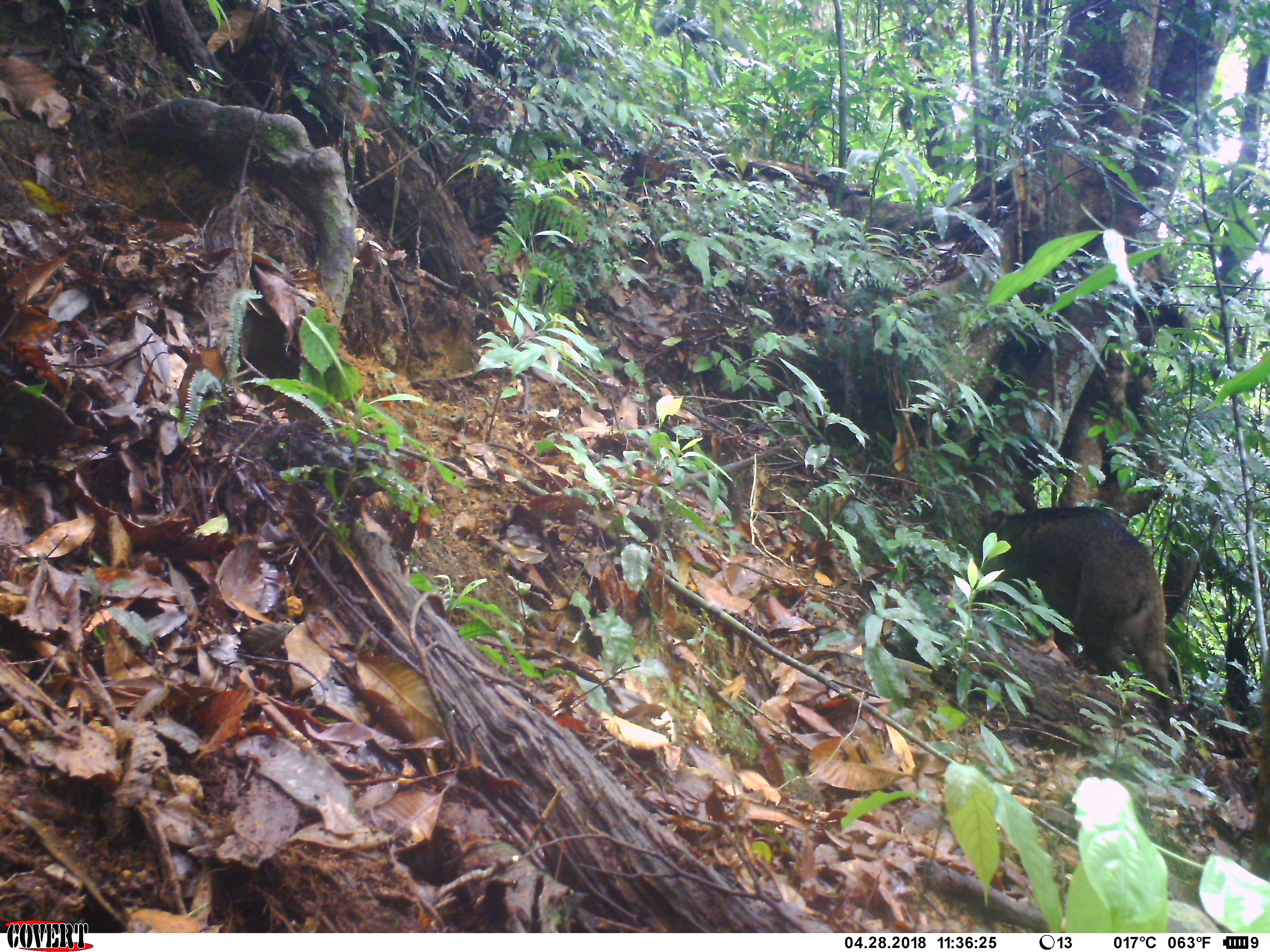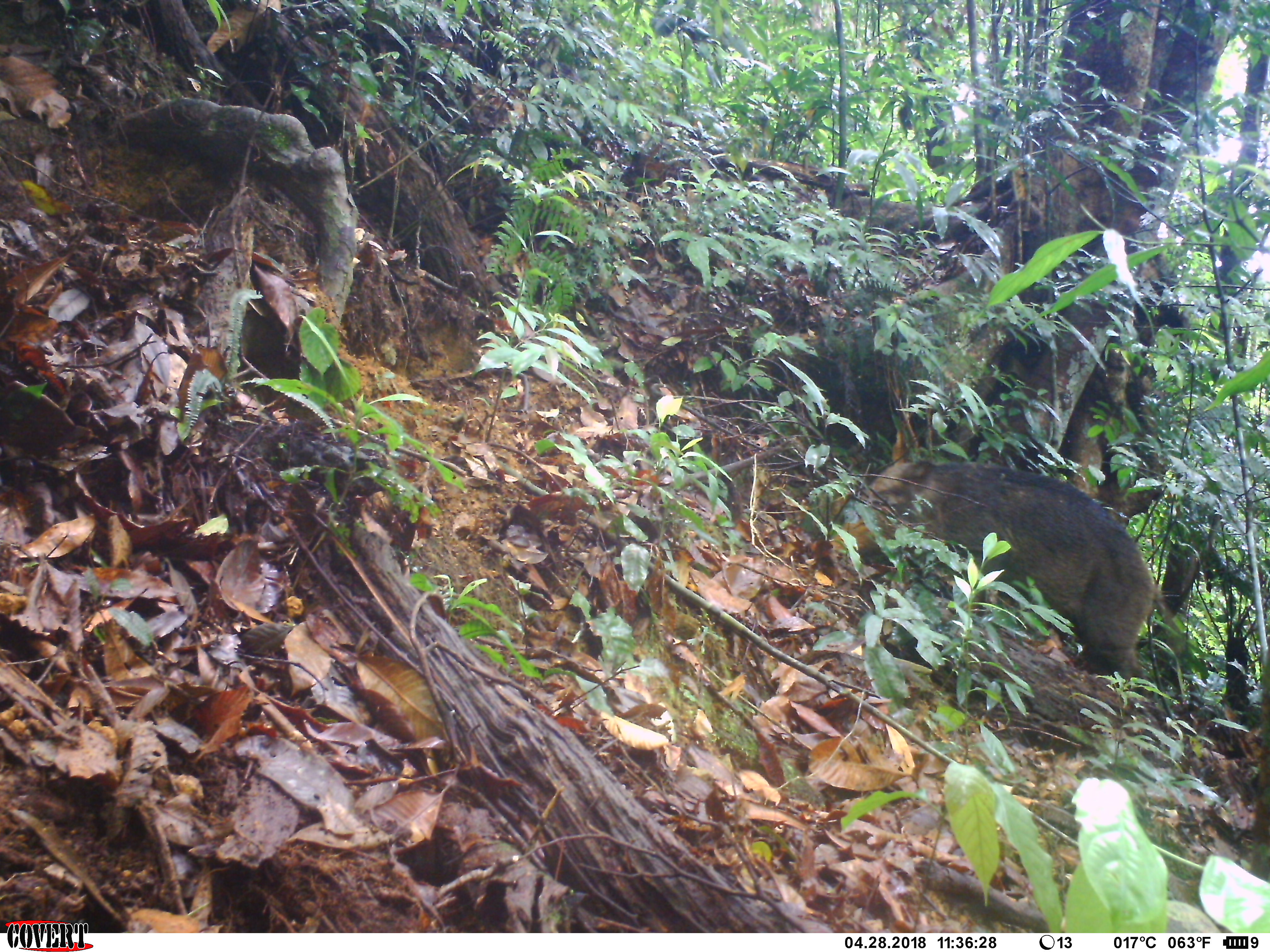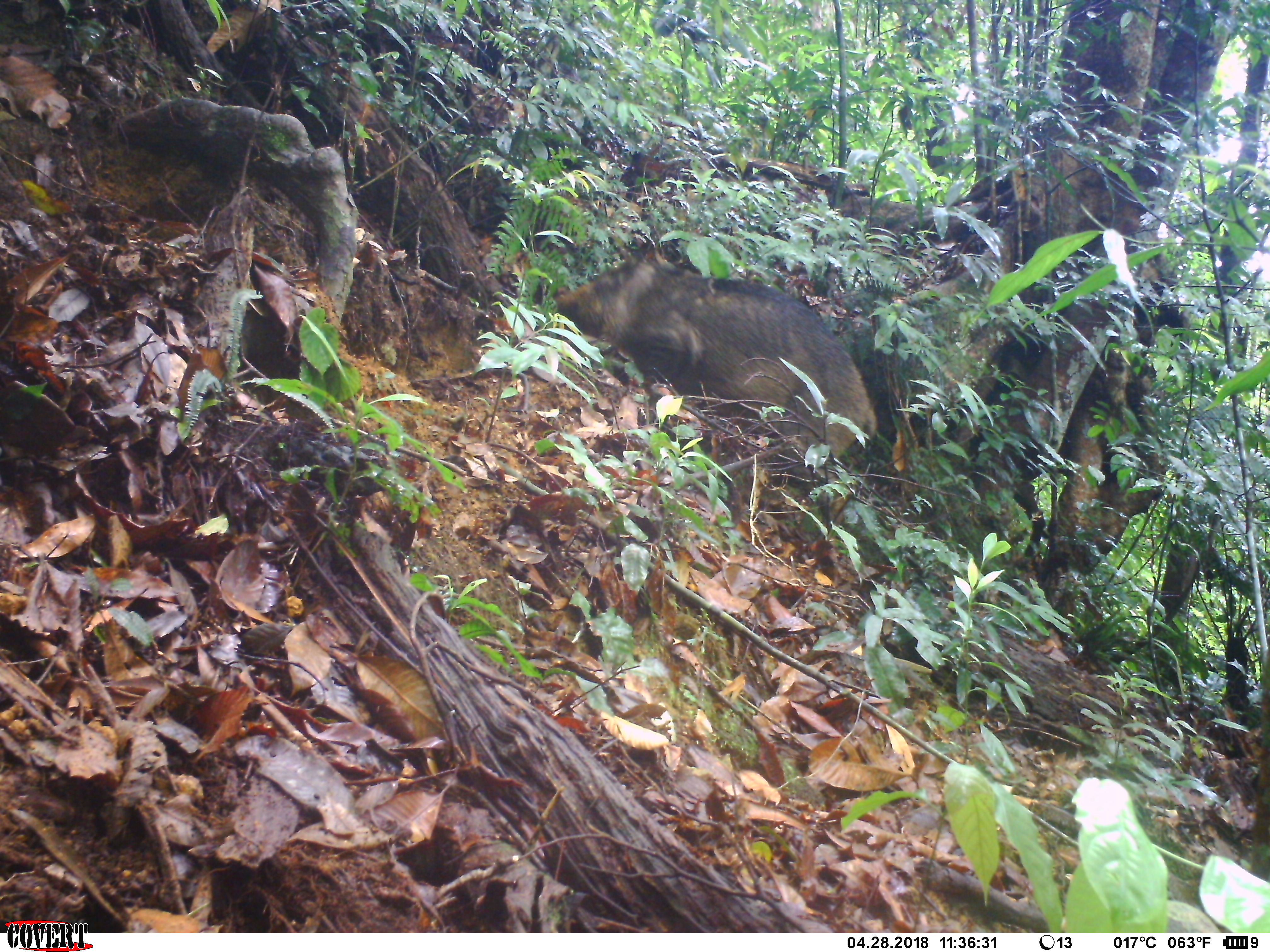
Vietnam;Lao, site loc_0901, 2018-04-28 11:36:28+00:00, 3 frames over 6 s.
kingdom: Animalia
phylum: Chordata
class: Mammalia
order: Artiodactyla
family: Suidae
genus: Sus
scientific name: Sus scrofa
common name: eurasian wild pig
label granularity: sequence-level